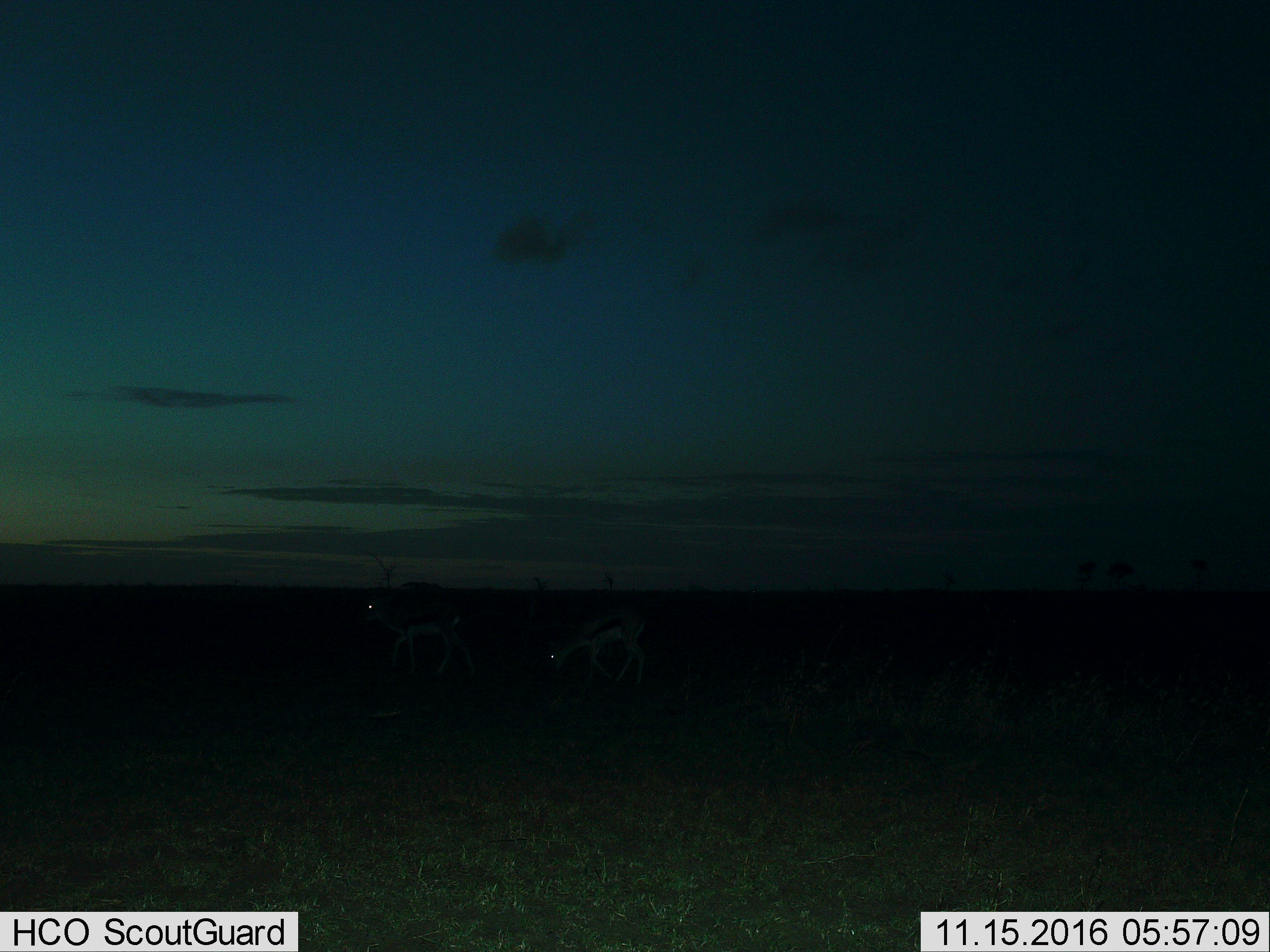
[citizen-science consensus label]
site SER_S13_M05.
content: unidentified animal